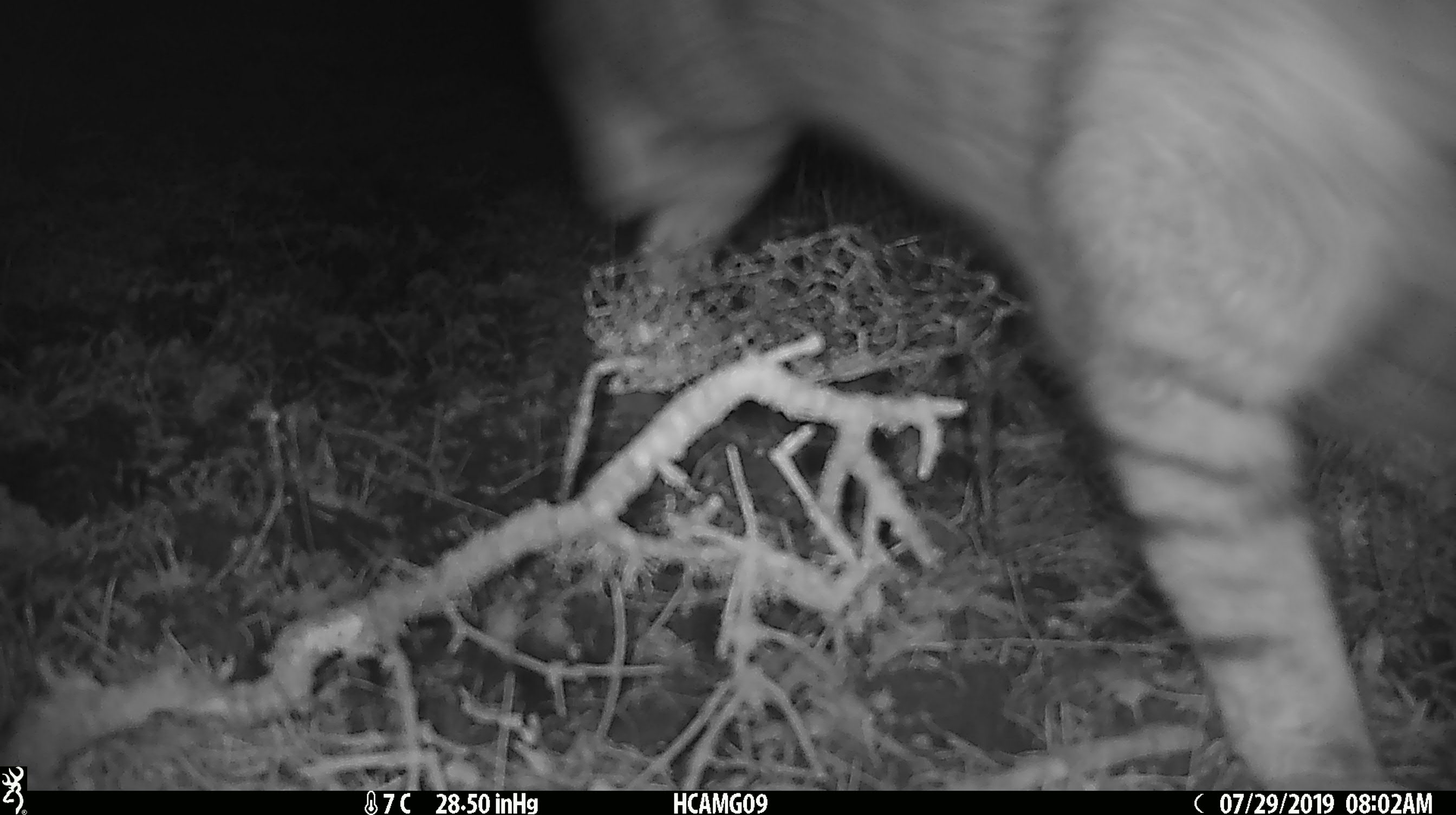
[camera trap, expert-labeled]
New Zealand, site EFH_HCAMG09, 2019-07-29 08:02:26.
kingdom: Animalia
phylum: Chordata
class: Mammalia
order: Carnivora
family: Felidae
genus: Felis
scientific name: Felis catus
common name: domestic cat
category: cat